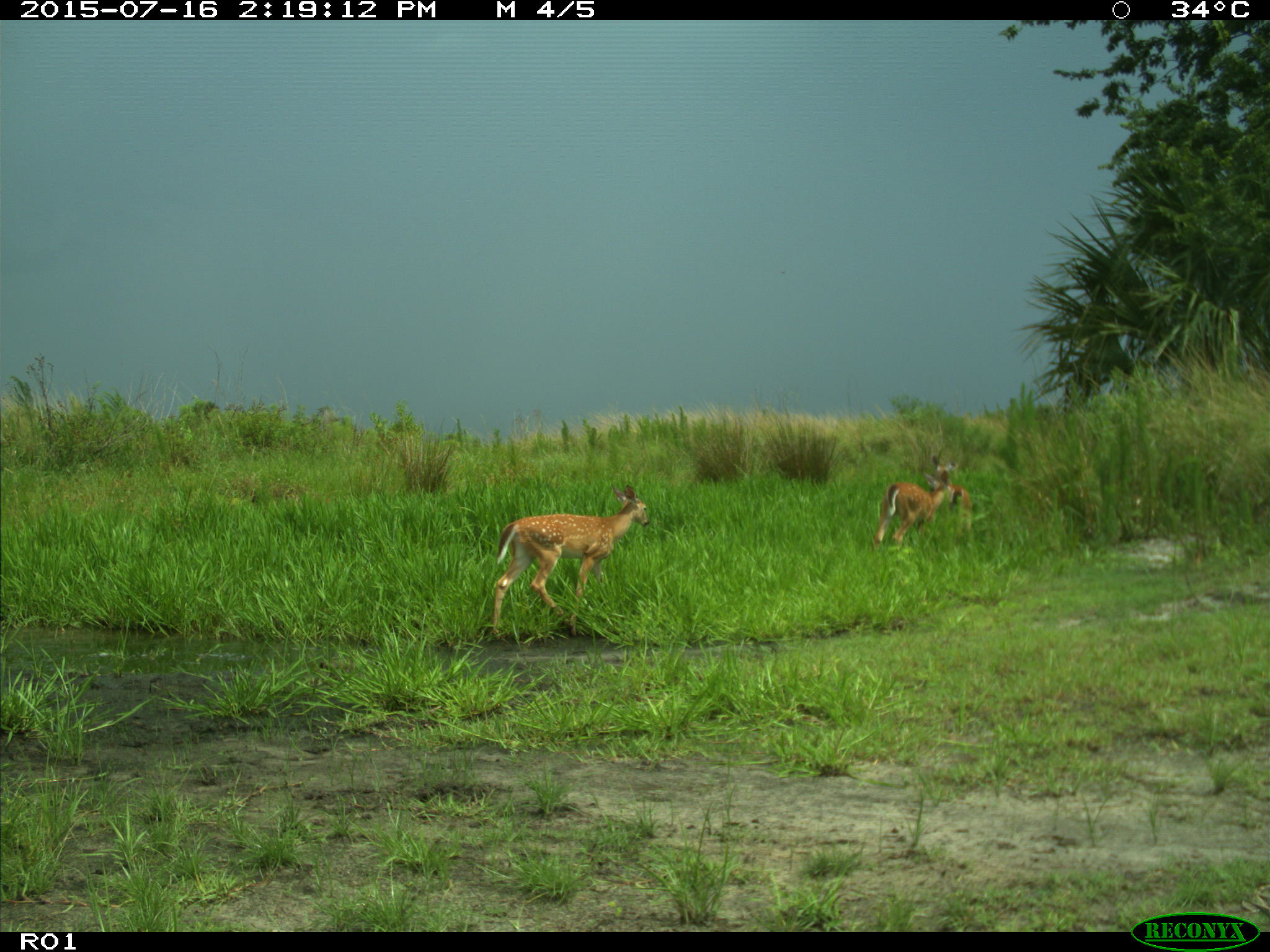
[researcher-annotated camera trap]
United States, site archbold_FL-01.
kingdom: Animalia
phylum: Chordata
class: Mammalia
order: Artiodactyla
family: Cervidae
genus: Odocoileus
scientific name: Odocoileus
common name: deer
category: unidentified deer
Unidentified deer (deer) (Odocoileus).